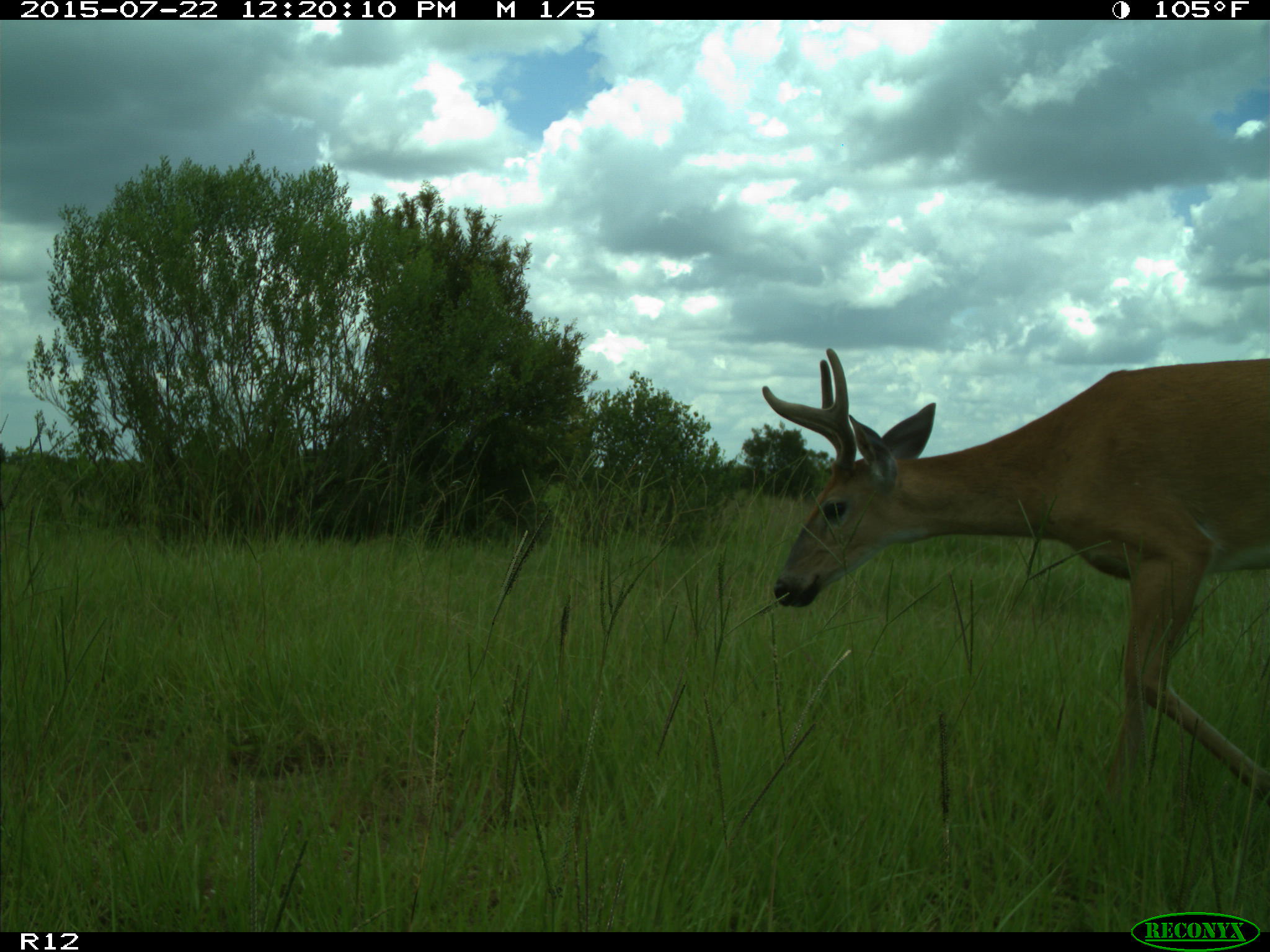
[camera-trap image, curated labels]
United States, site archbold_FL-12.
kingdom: Animalia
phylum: Chordata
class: Mammalia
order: Artiodactyla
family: Cervidae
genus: Odocoileus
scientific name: Odocoileus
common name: deer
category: unidentified deer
Unidentified deer (deer) (Odocoileus).